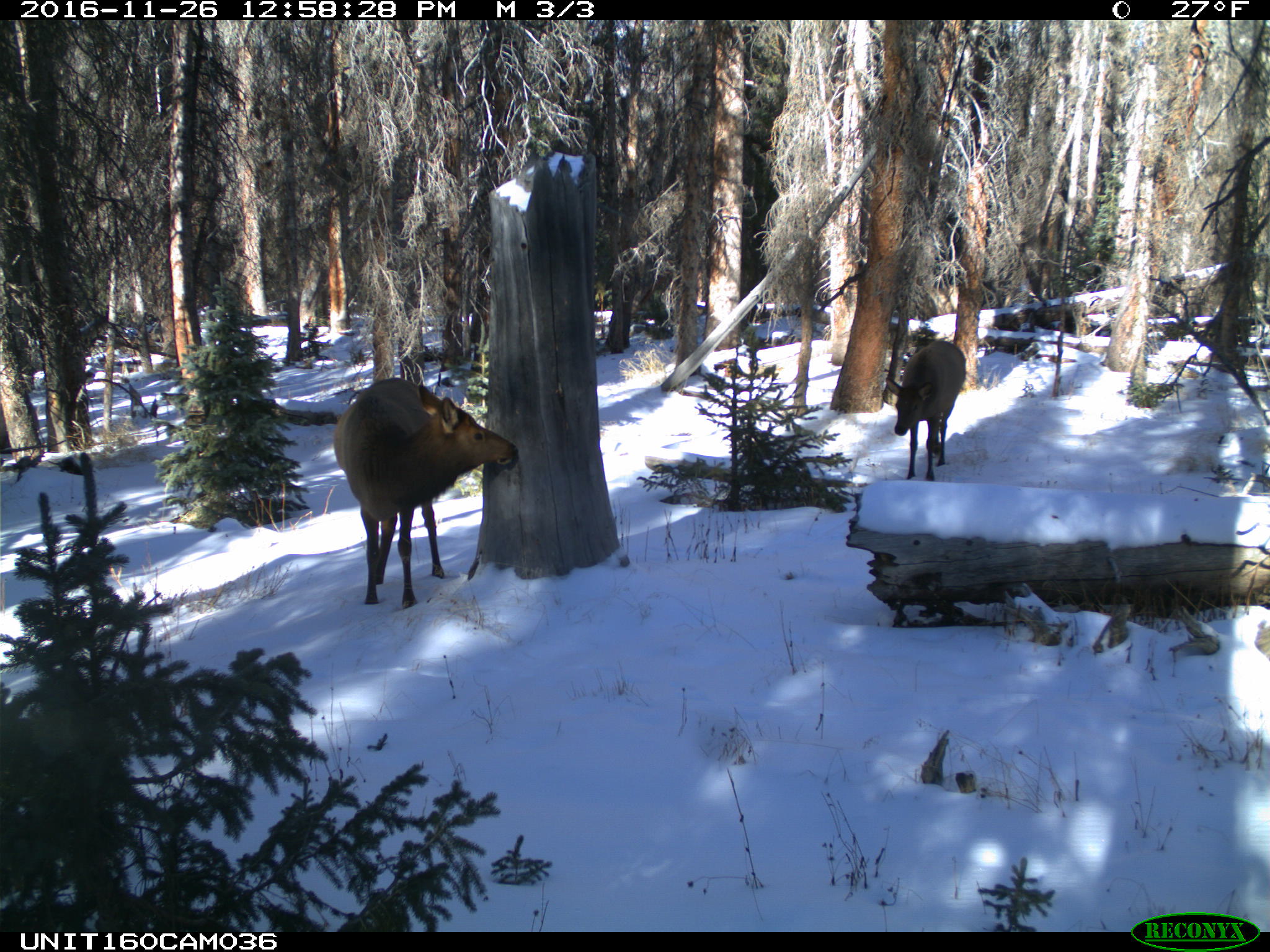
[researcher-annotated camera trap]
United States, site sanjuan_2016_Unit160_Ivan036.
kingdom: Animalia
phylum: Chordata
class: Mammalia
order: Artiodactyla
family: Cervidae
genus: Cervus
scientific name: Cervus elaphus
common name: red deer